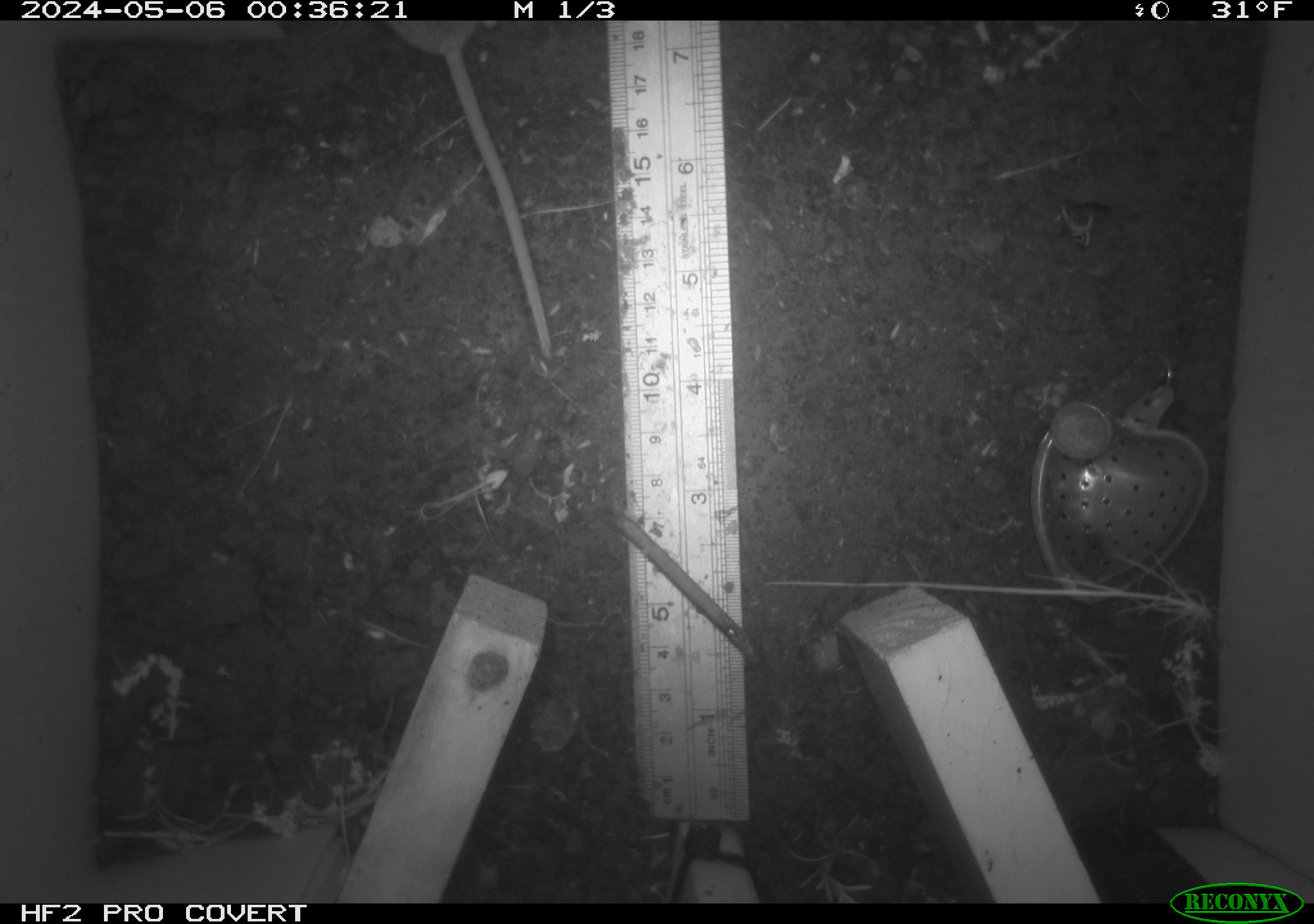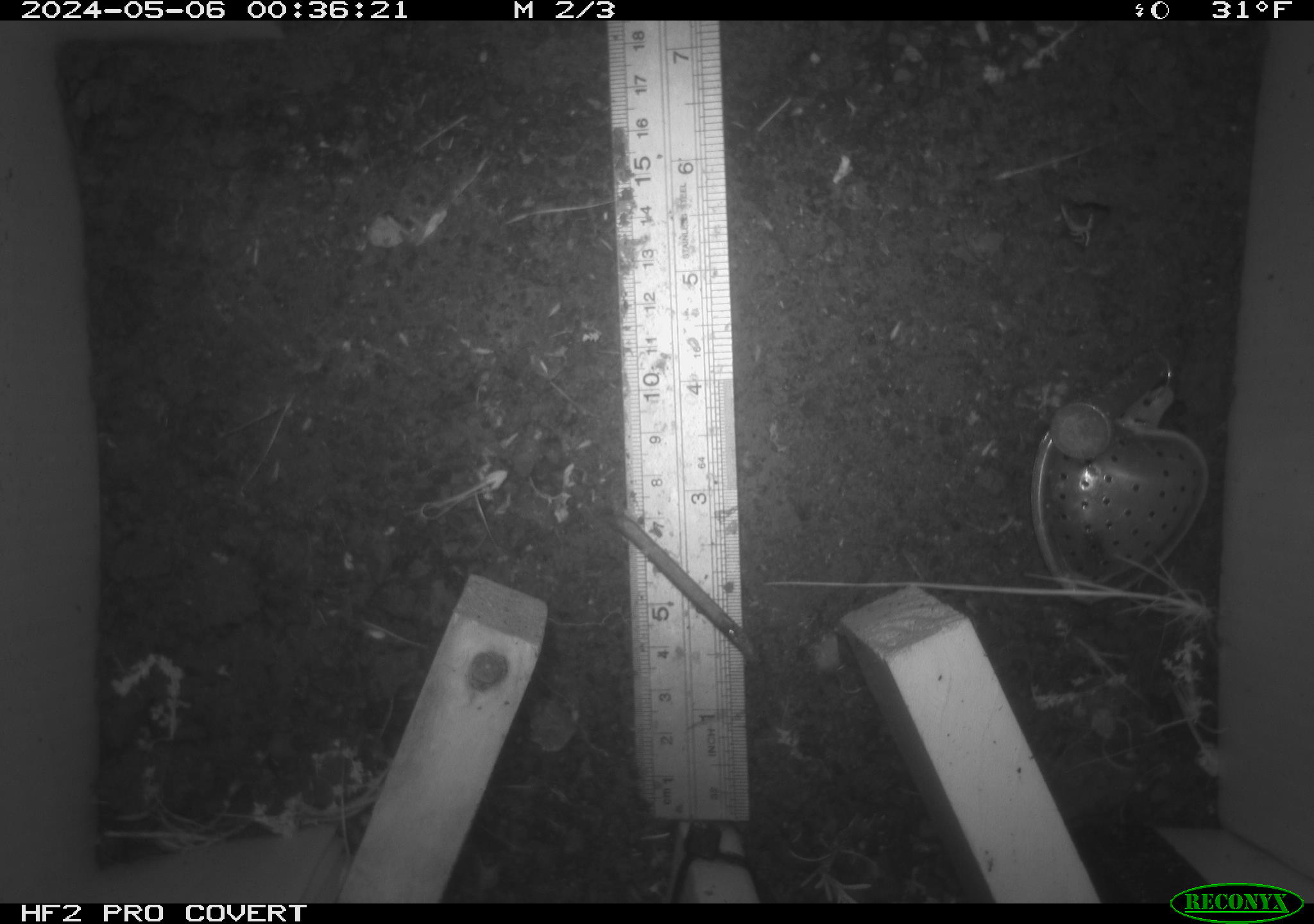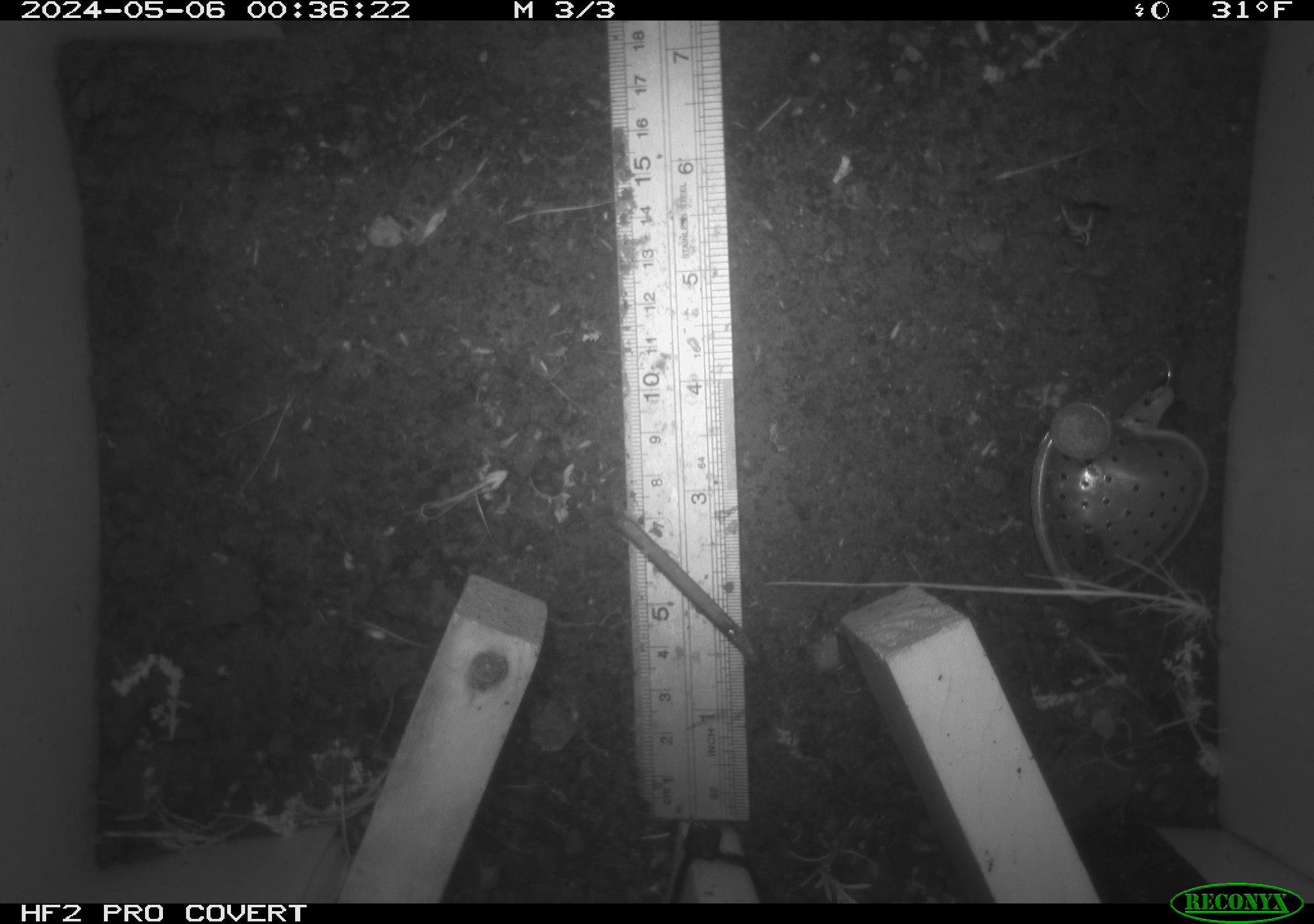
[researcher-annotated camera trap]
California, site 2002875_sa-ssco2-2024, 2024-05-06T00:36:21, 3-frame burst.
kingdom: Animalia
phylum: Chordata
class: Mammalia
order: Rodentia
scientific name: Rodentia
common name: mouse species